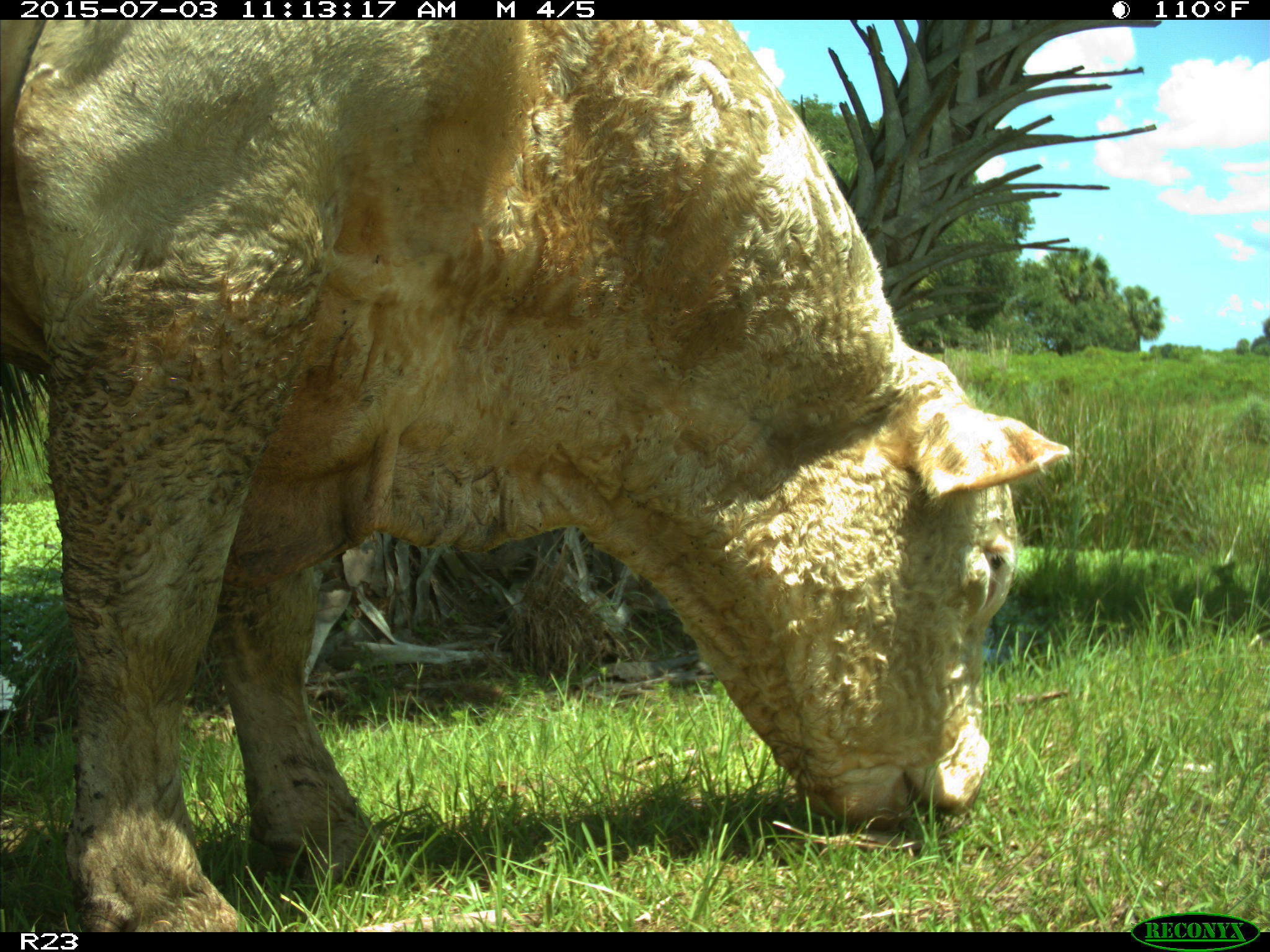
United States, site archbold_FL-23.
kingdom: Animalia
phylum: Chordata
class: Mammalia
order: Artiodactyla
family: Bovidae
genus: Bos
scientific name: Bos taurus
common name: domestic cow